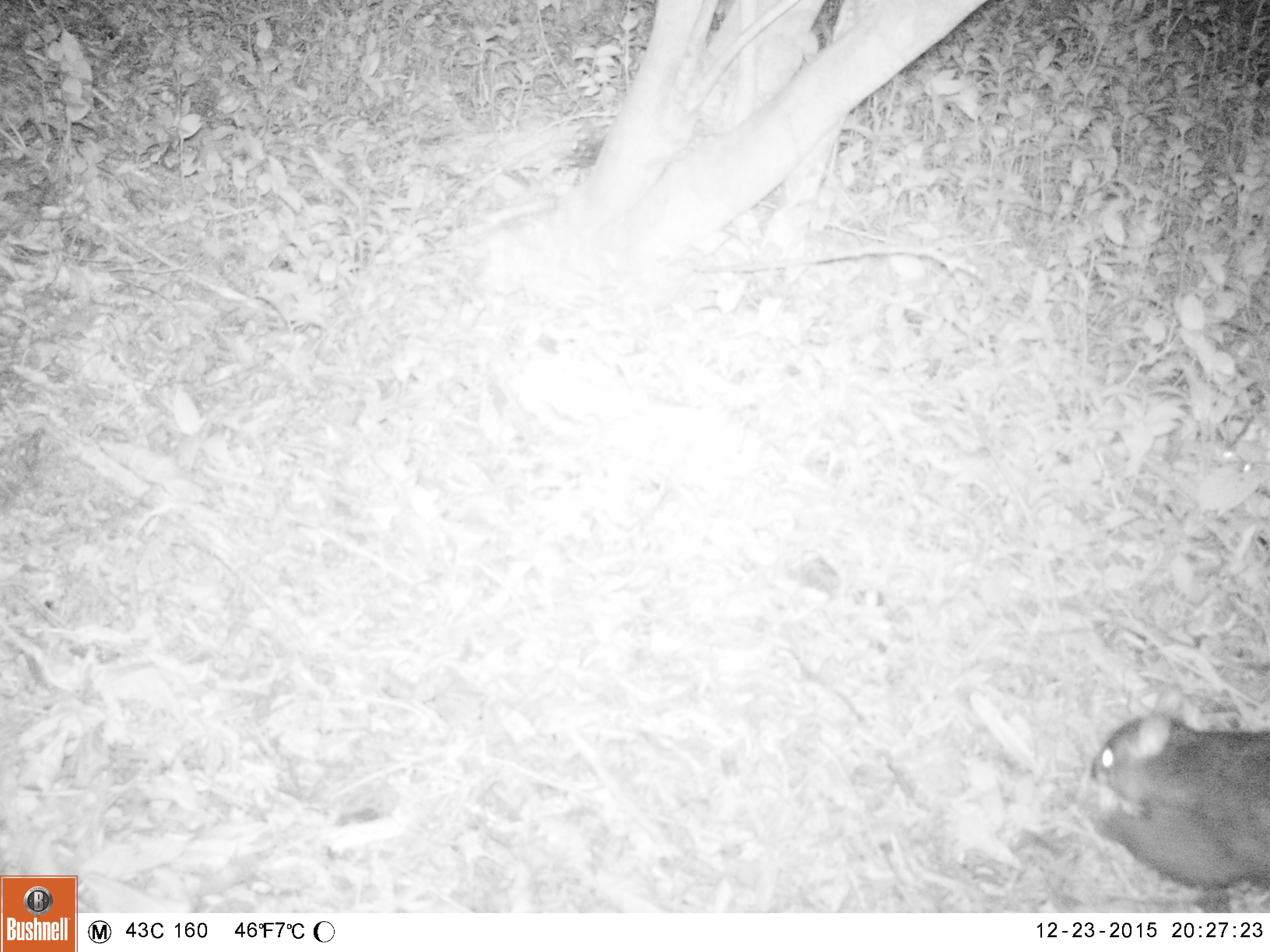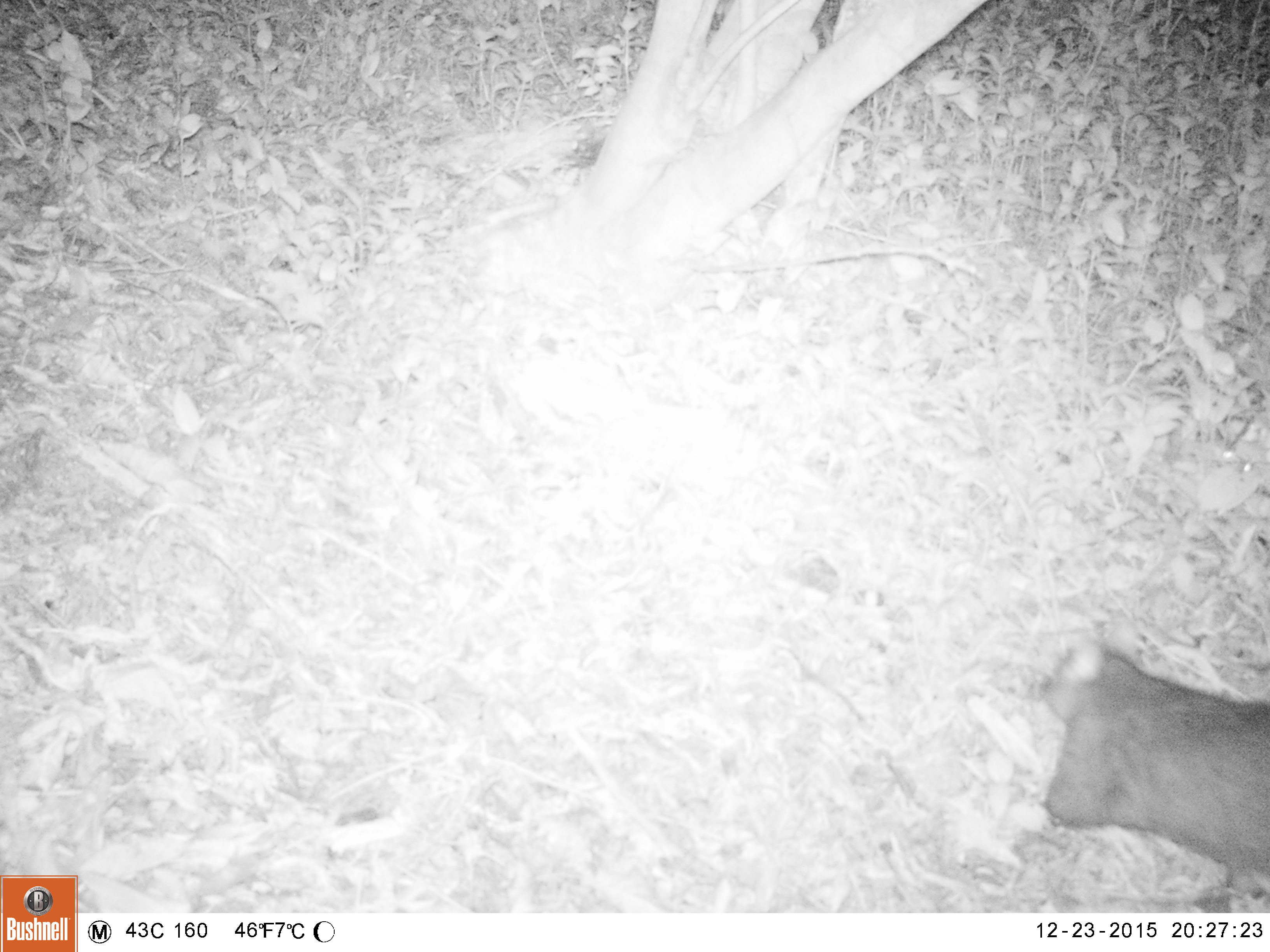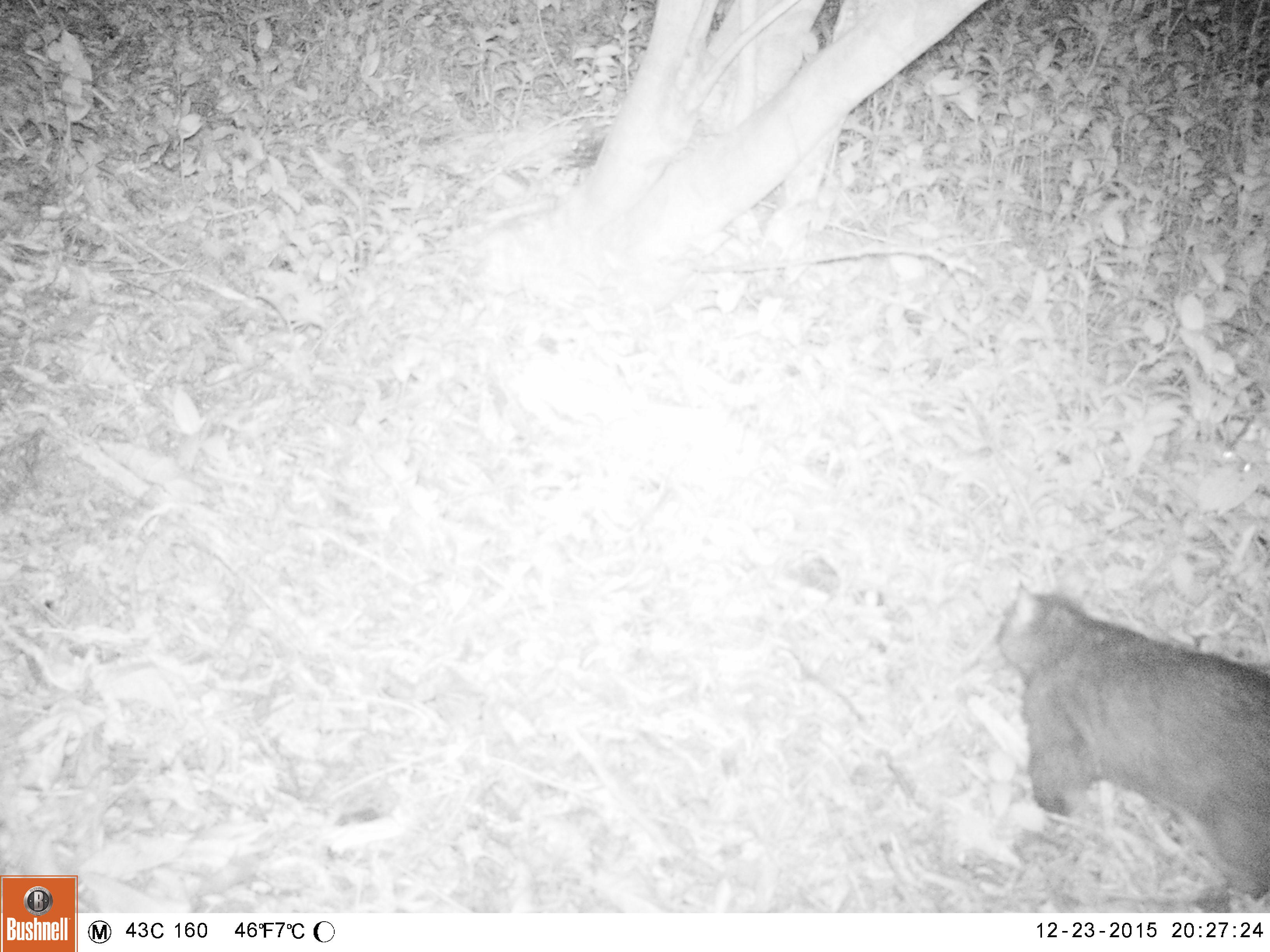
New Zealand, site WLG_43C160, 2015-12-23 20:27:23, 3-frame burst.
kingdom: Animalia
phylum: Chordata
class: Mammalia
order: Diprotodontia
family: Phalangeridae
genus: Trichosurus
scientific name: Trichosurus vulpecula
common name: common brushtail possum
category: possum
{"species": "possum (common brushtail possum) (Trichosurus vulpecula)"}